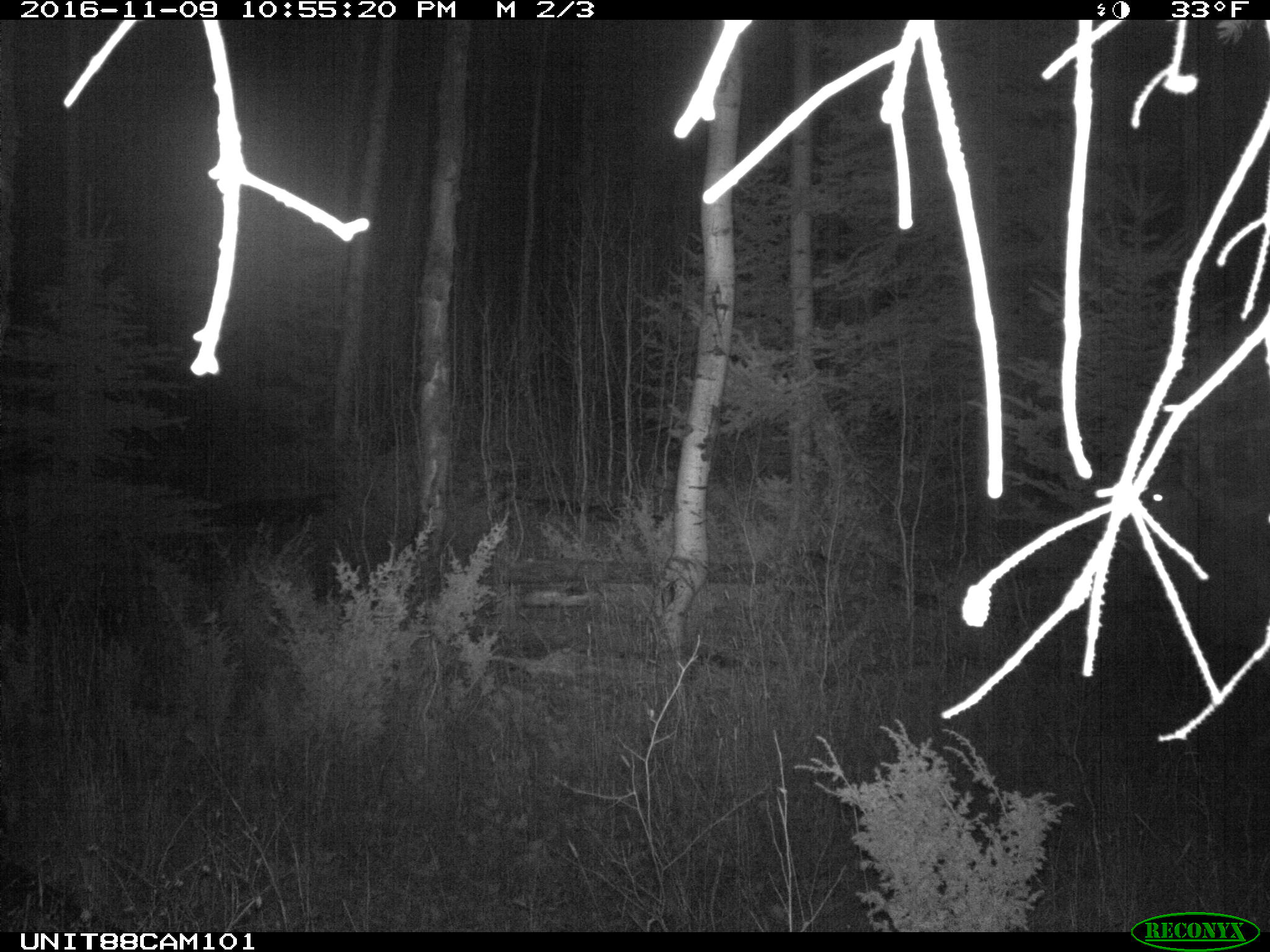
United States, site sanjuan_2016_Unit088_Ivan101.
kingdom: Animalia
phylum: Chordata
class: Mammalia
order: Artiodactyla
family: Cervidae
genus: Cervus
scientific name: Cervus elaphus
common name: red deer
Cervus elaphus (red deer).